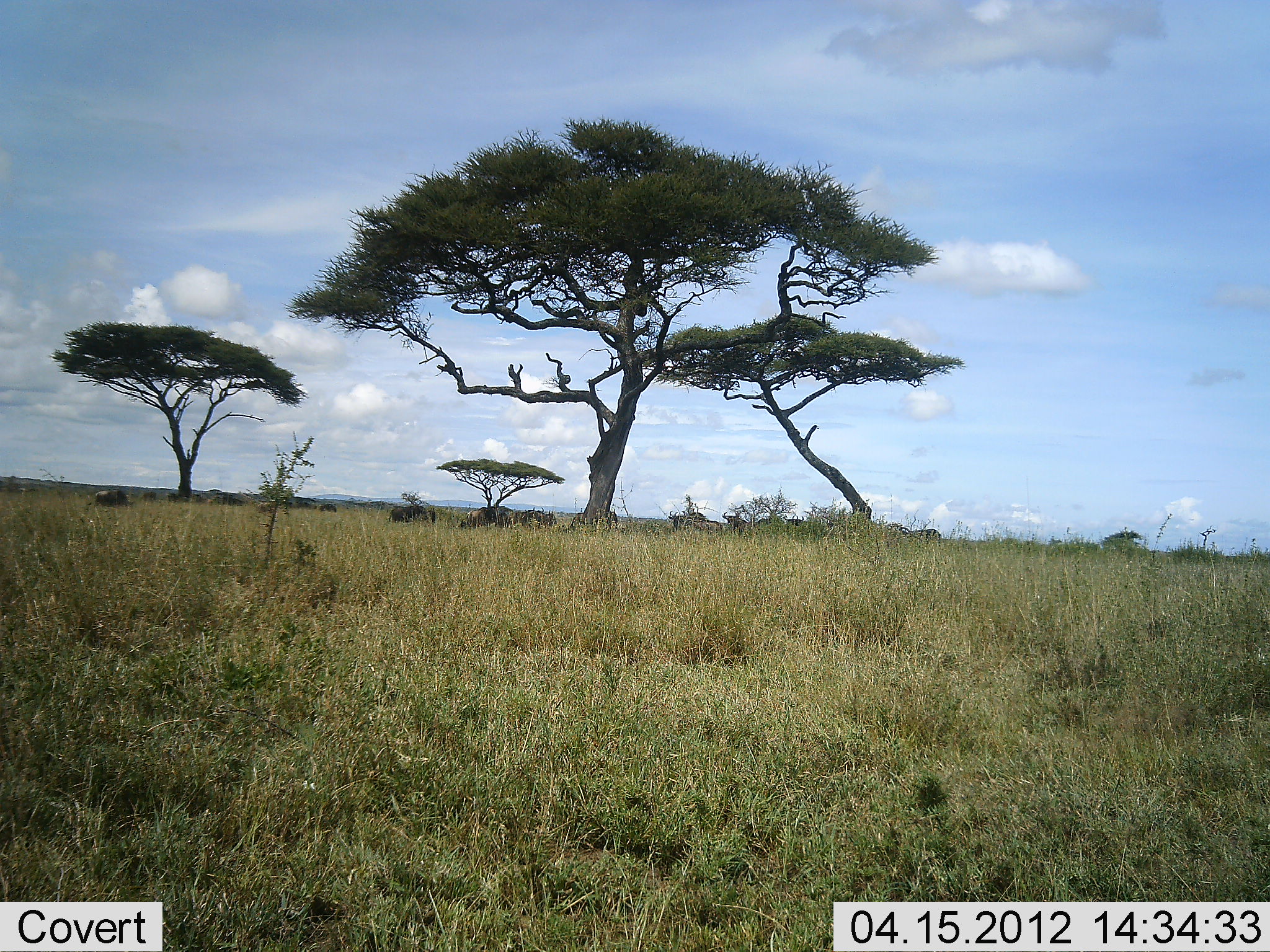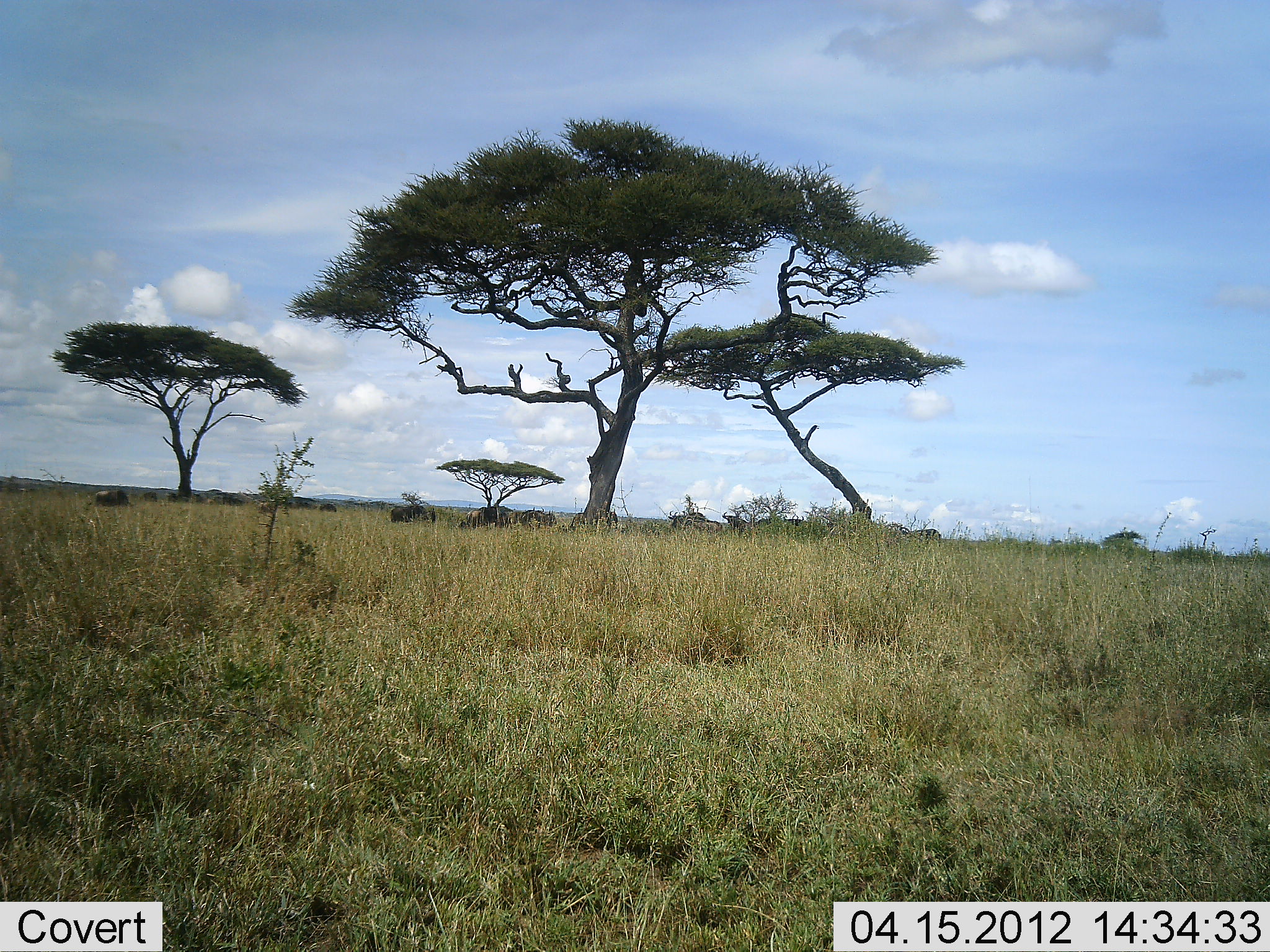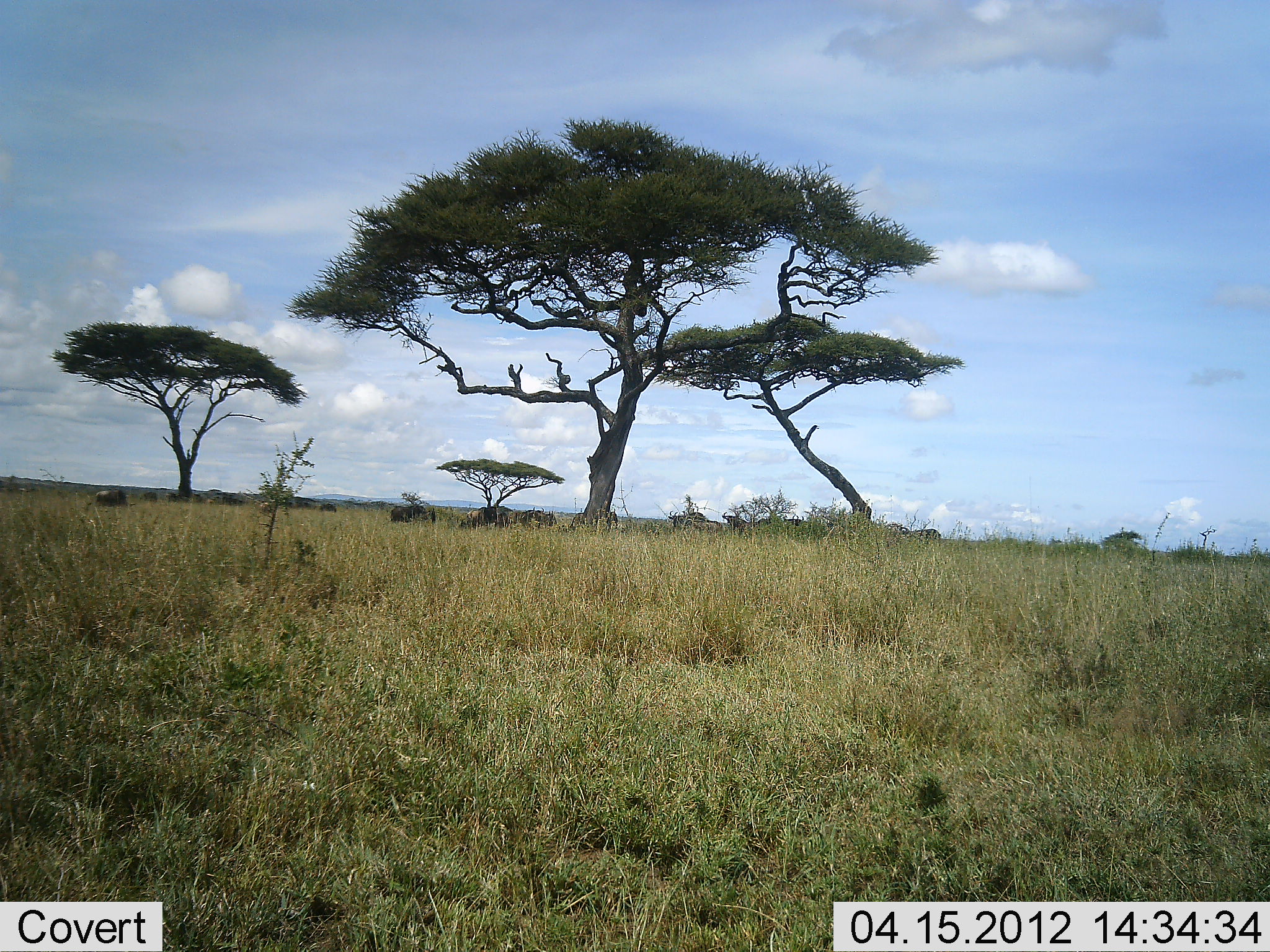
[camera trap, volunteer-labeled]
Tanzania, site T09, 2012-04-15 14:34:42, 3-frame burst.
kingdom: Animalia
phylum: Chordata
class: Mammalia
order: Artiodactyla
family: Bovidae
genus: Connochaetes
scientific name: Connochaetes taurinus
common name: blue wildebeest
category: wildebeest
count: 10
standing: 87%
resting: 7%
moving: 0%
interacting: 0%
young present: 7%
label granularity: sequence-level